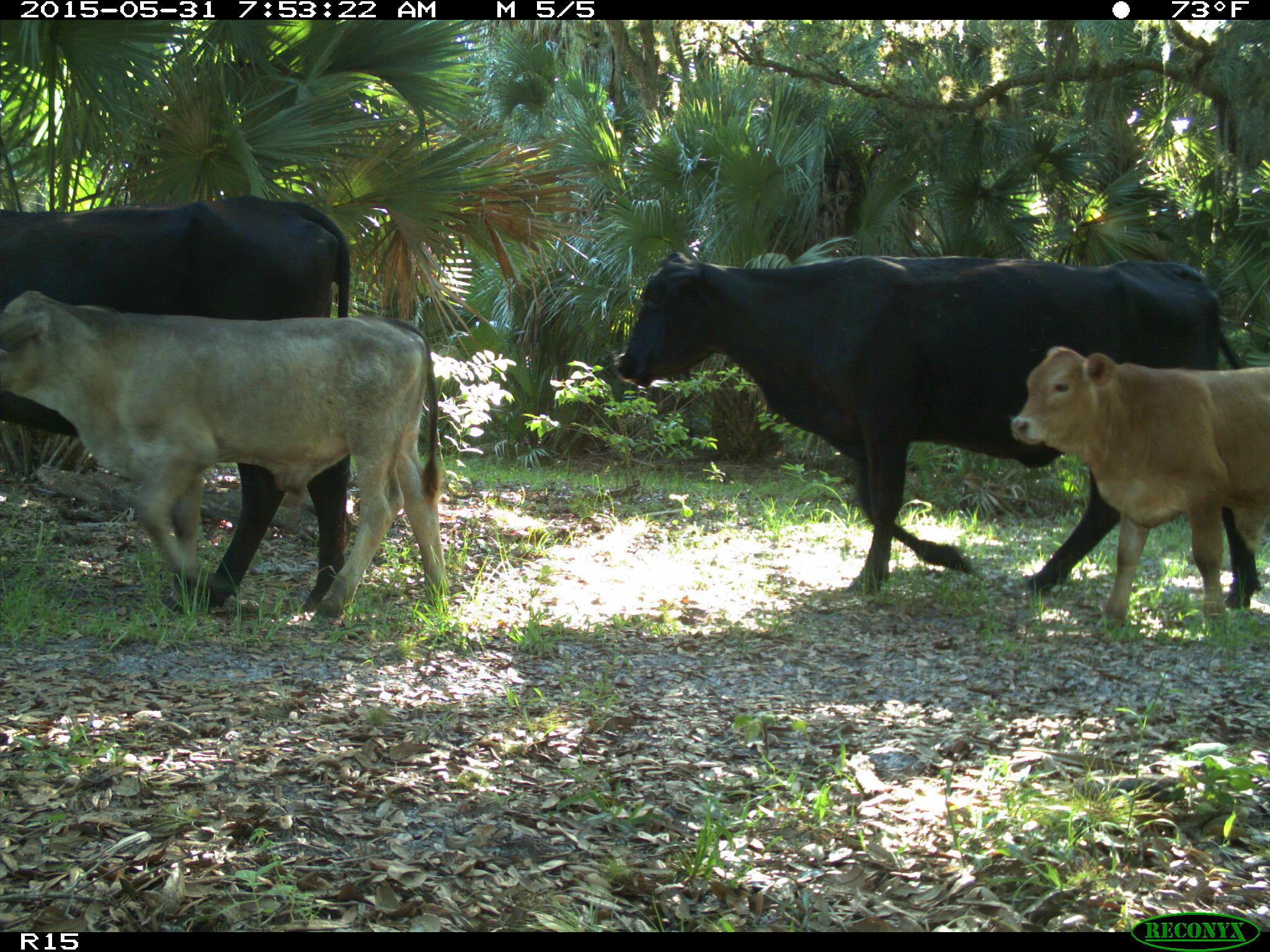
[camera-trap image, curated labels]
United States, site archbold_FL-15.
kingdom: Animalia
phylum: Chordata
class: Mammalia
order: Artiodactyla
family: Bovidae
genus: Bos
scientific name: Bos taurus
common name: domestic cow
Bos taurus (domestic cow).